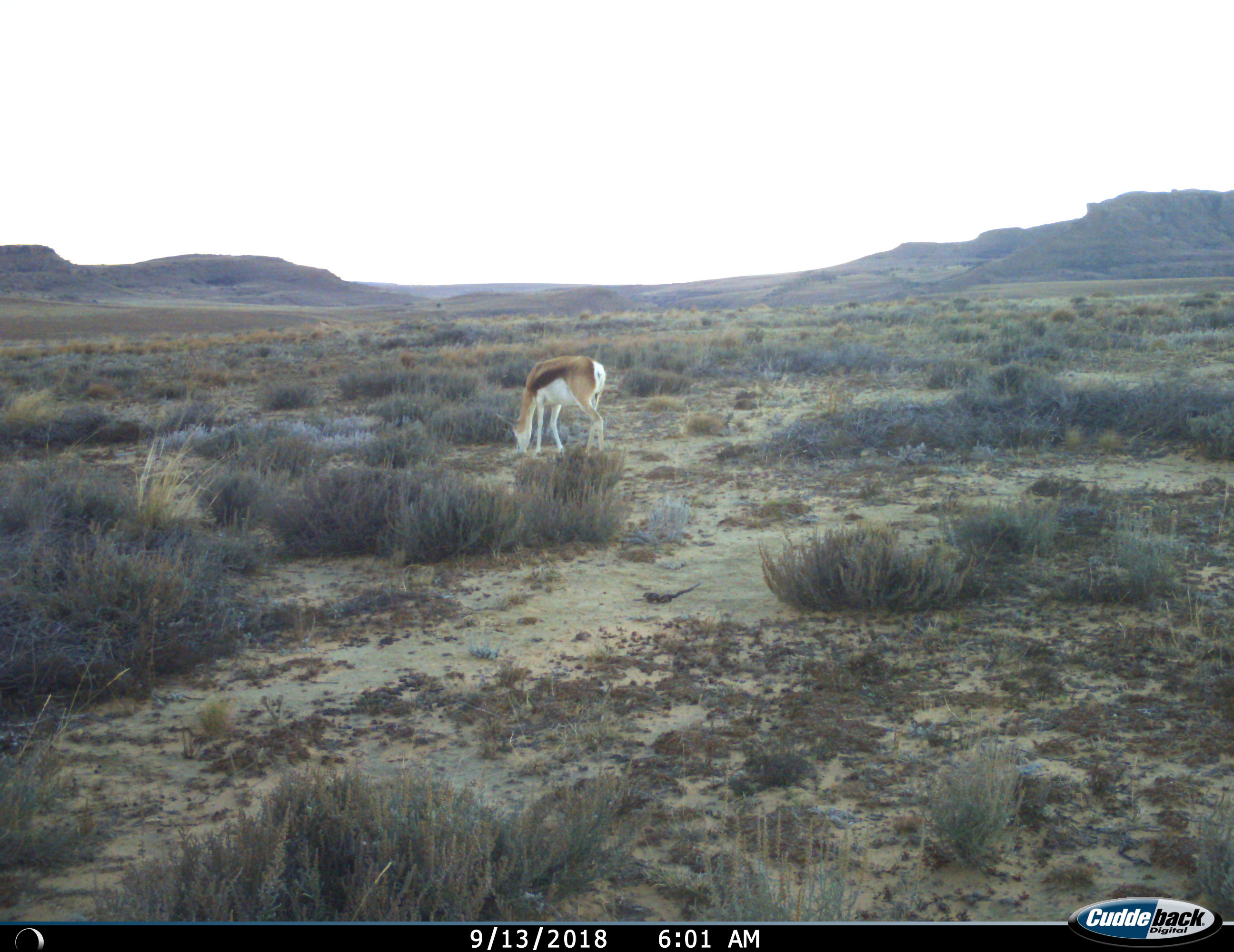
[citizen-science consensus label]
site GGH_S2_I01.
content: unidentified animal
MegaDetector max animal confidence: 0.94